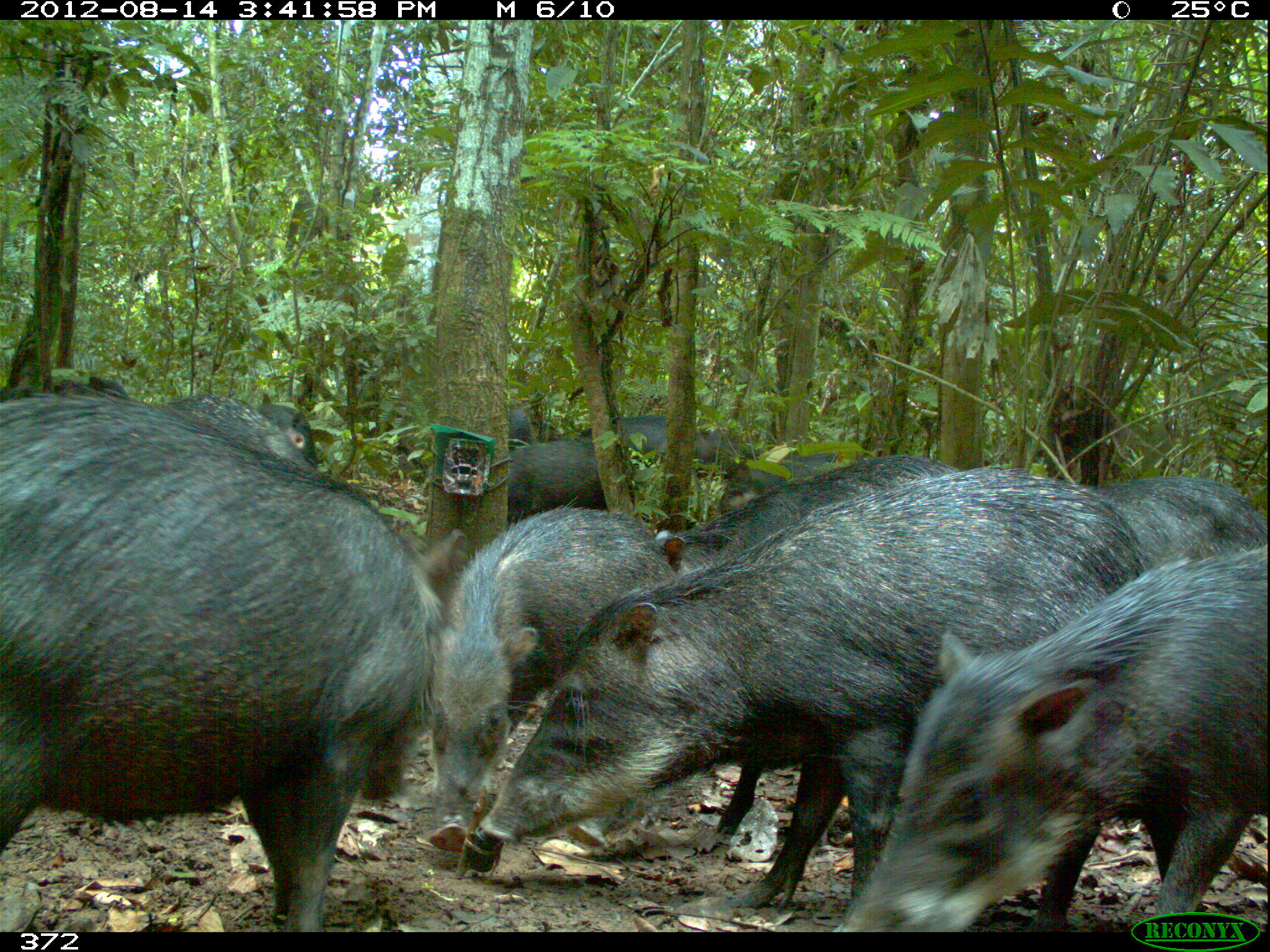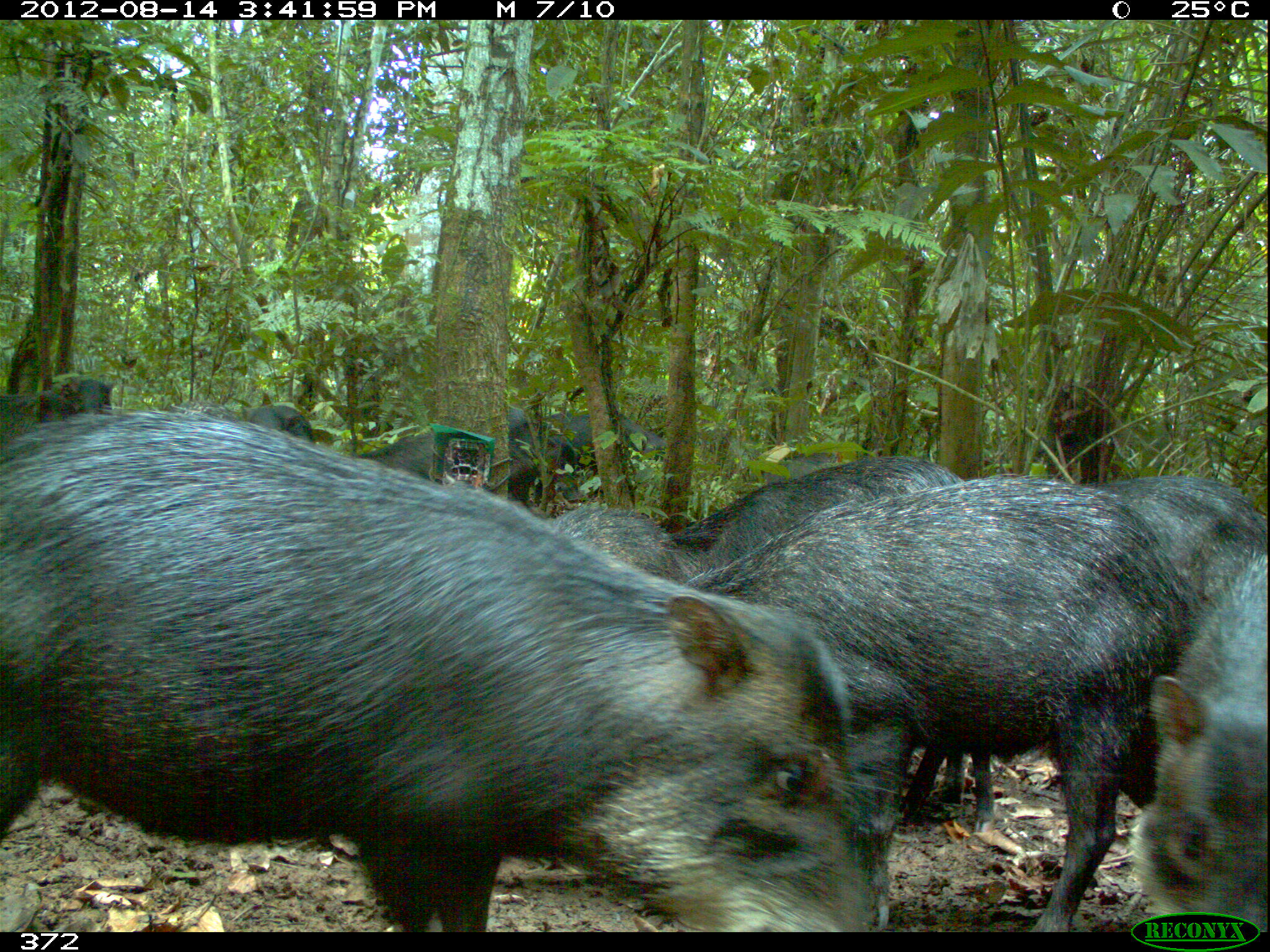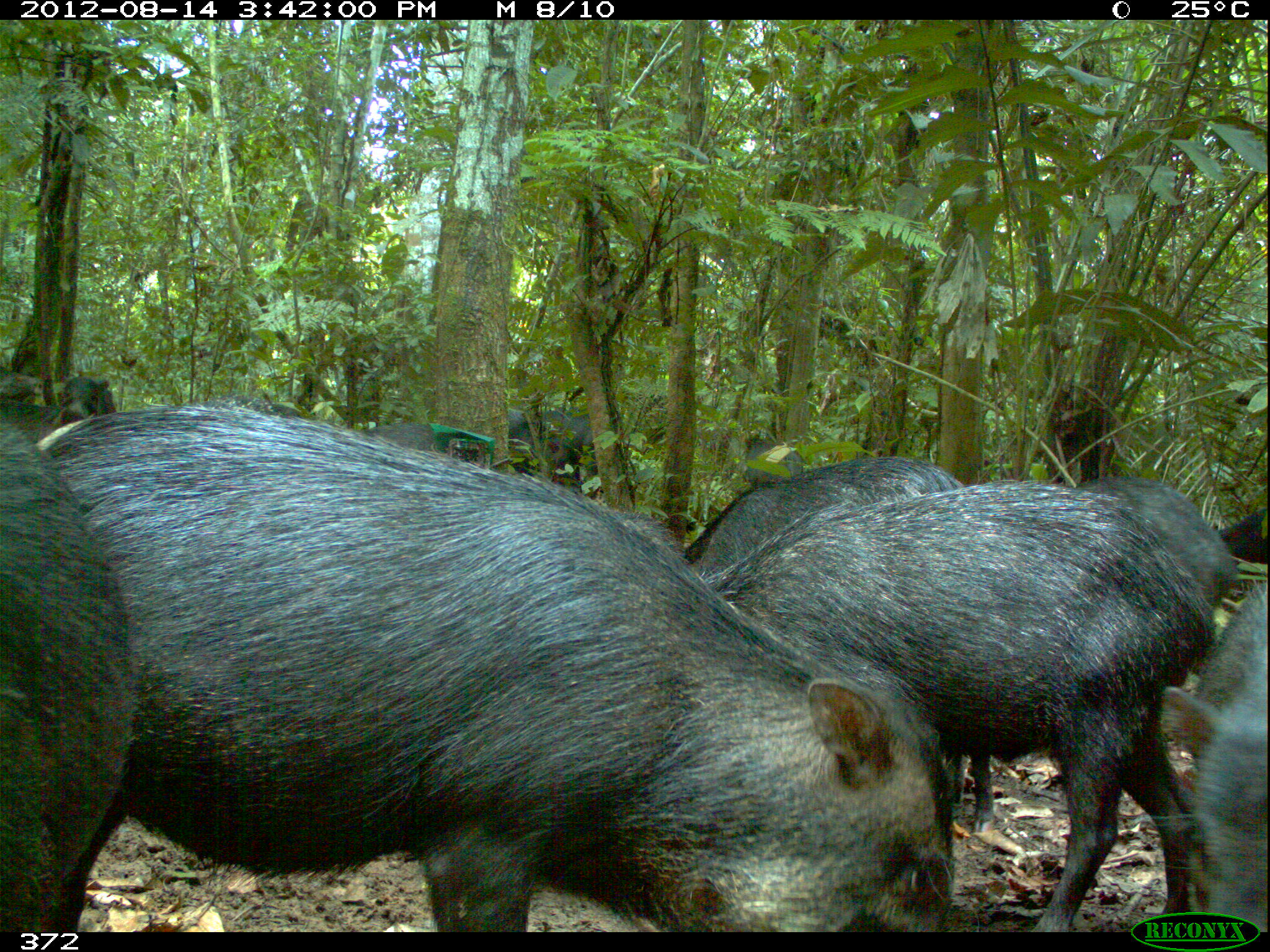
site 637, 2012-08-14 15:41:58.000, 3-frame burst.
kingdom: Animalia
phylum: Chordata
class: Mammalia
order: Artiodactyla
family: Tayassuidae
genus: Tayassu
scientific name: Tayassu pecari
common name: white-lipped peccary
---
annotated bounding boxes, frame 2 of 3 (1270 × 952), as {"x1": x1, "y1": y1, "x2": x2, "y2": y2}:
tayassu pecari: {"x1": 0, "y1": 405, "x2": 830, "y2": 928}; {"x1": 673, "y1": 470, "x2": 1154, "y2": 931}; {"x1": 1134, "y1": 543, "x2": 1266, "y2": 930}; {"x1": 678, "y1": 457, "x2": 964, "y2": 597}; {"x1": 1095, "y1": 467, "x2": 1270, "y2": 640}; {"x1": 354, "y1": 411, "x2": 540, "y2": 506}; {"x1": 550, "y1": 502, "x2": 705, "y2": 590}; {"x1": 553, "y1": 398, "x2": 657, "y2": 471}; {"x1": 0, "y1": 369, "x2": 114, "y2": 425}; {"x1": 233, "y1": 403, "x2": 315, "y2": 446}